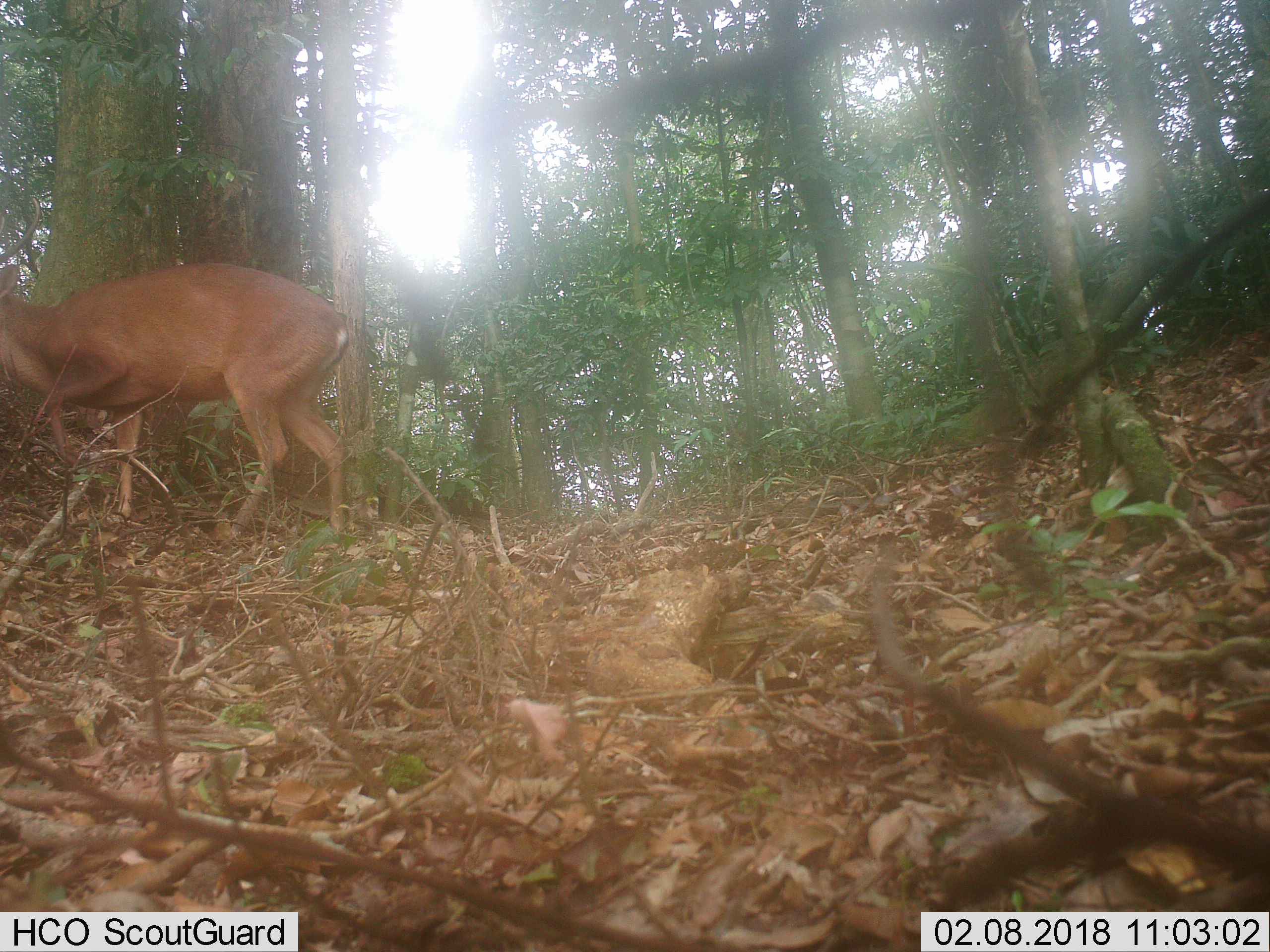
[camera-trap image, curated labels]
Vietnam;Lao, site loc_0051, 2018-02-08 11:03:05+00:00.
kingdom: Animalia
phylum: Chordata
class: Mammalia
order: Artiodactyla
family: Cervidae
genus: Muntiacus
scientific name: Muntiacus vuquangensis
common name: large-antlered muntjac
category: large antlered muntjac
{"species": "large antlered muntjac (large-antlered muntjac) (Muntiacus vuquangensis)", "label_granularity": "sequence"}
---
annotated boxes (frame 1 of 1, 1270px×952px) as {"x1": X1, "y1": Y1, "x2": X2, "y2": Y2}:
large antlered muntjac: {"x1": 0, "y1": 261, "x2": 350, "y2": 547}